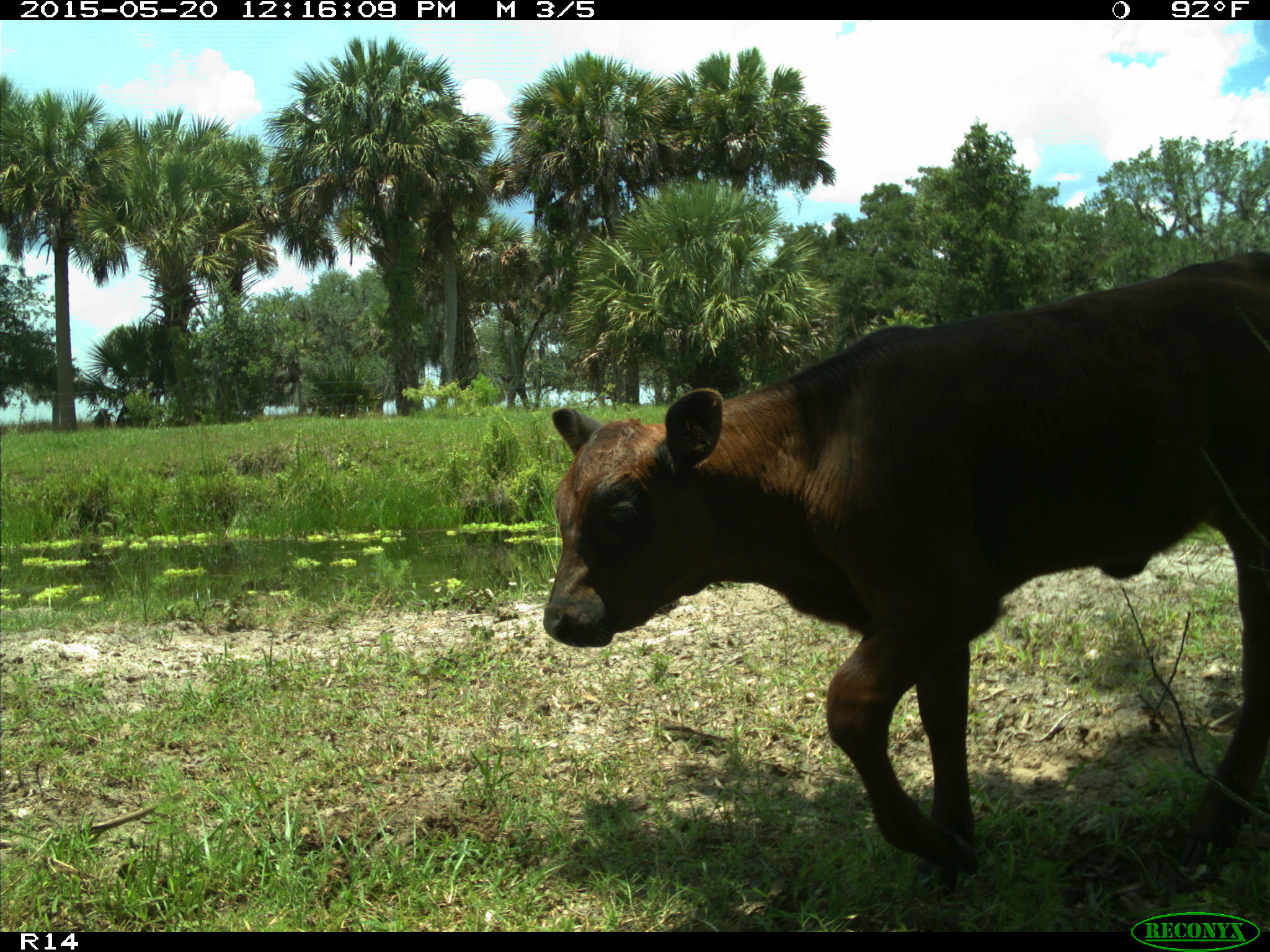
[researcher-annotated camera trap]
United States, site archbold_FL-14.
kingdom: Animalia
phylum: Chordata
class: Mammalia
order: Artiodactyla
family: Bovidae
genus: Bos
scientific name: Bos taurus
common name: domestic cow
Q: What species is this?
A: Bos taurus (domestic cow).